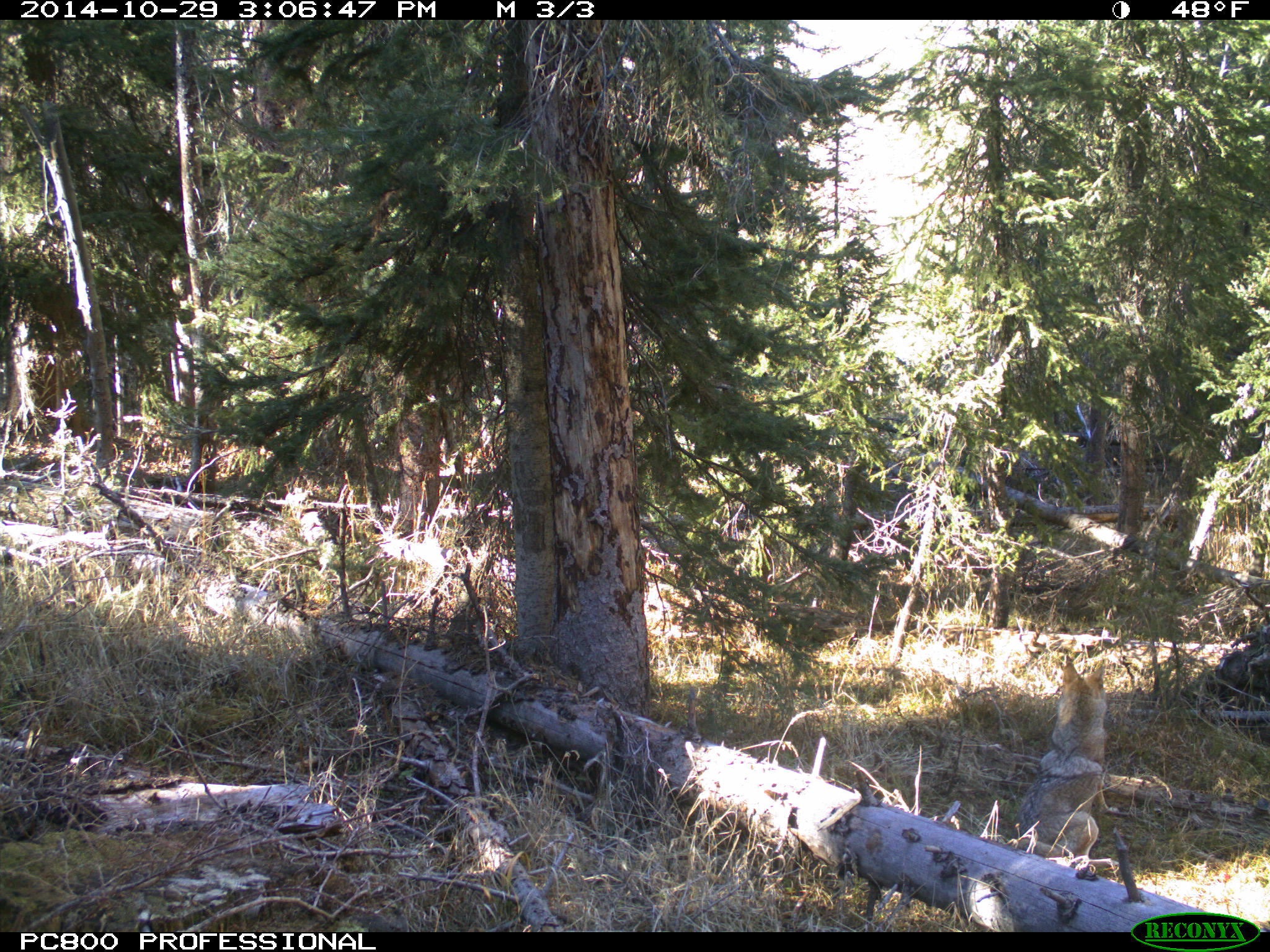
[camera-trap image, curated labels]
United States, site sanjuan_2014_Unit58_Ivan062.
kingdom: Animalia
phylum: Chordata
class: Mammalia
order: Carnivora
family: Canidae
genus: Canis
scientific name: Canis latrans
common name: coyote